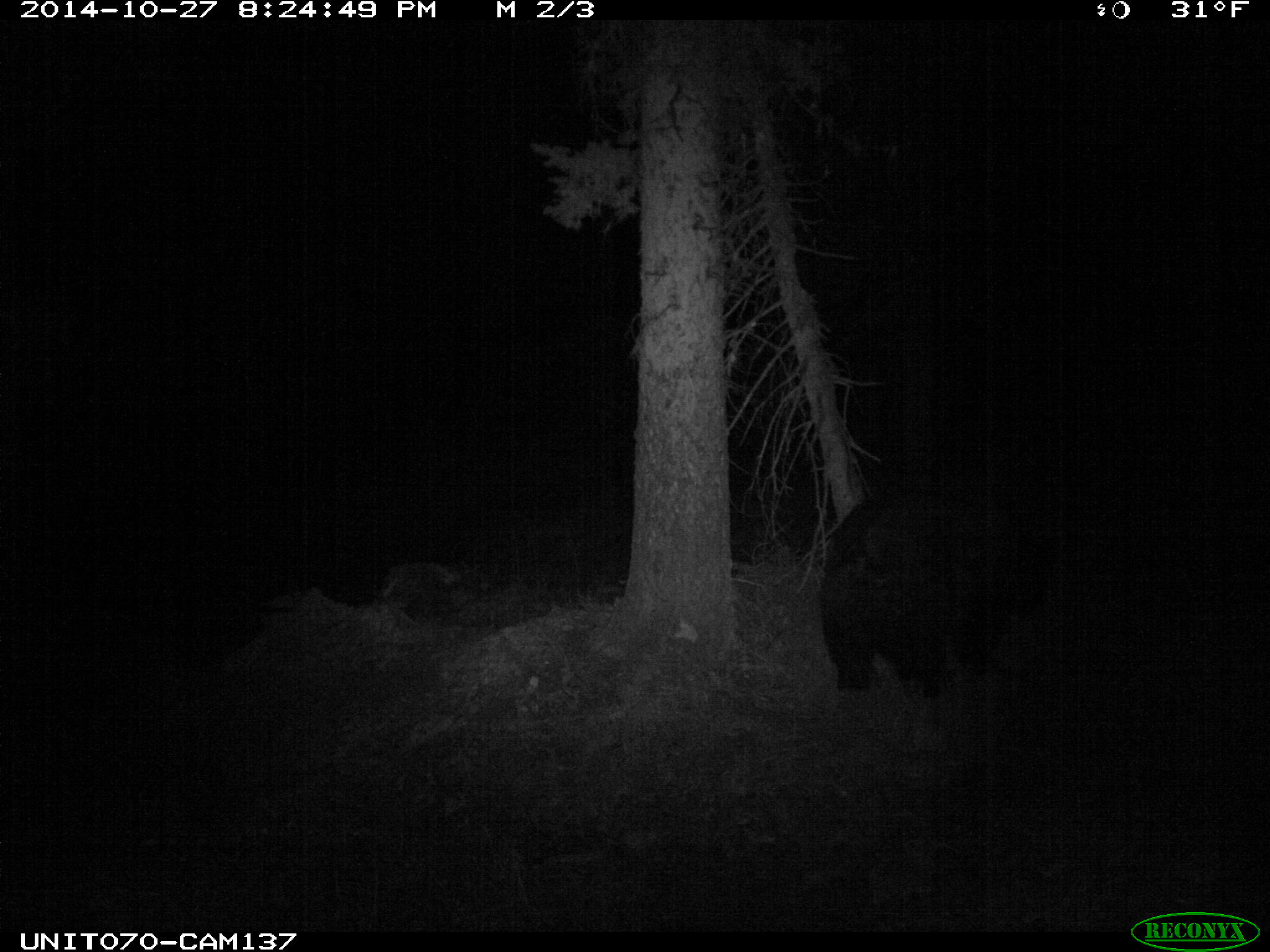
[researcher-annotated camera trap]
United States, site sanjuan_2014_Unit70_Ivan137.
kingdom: Animalia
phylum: Chordata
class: Mammalia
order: Carnivora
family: Ursidae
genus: Ursus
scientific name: Ursus americanus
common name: american black bear